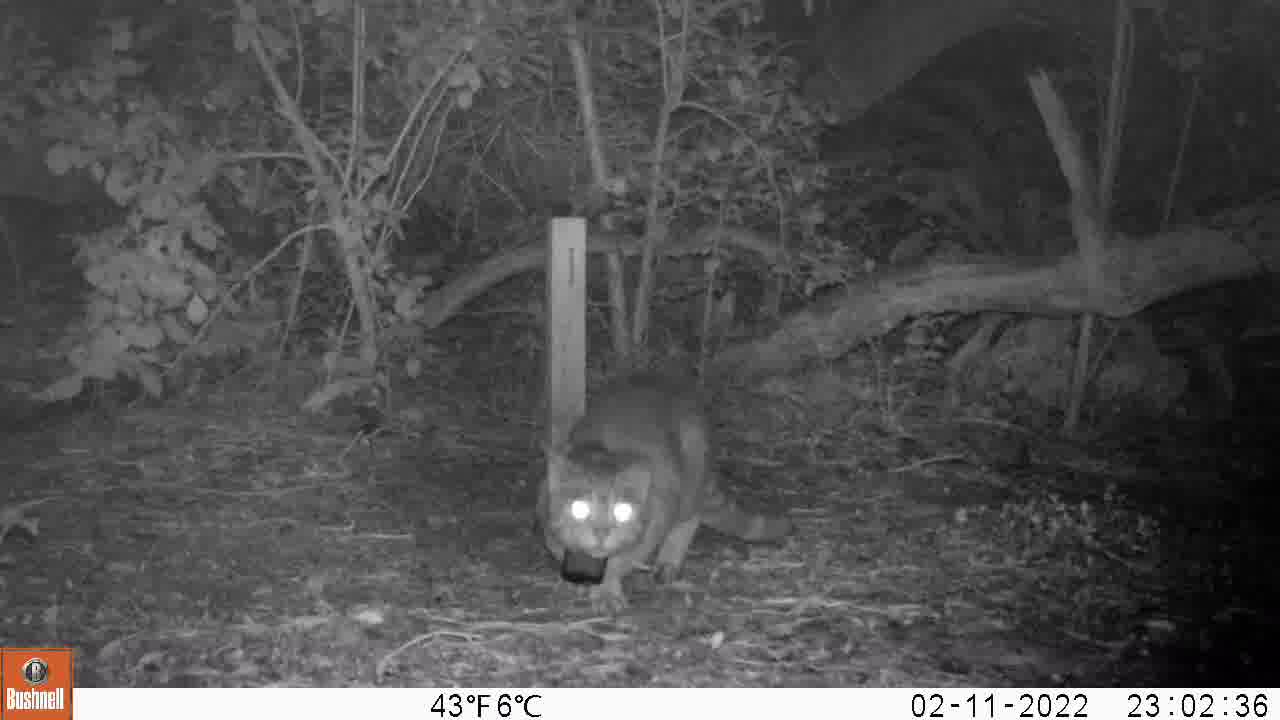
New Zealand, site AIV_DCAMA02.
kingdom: Animalia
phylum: Chordata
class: Mammalia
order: Carnivora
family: Felidae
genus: Felis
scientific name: Felis catus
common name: domestic cat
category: cat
Cat (domestic cat) (Felis catus).